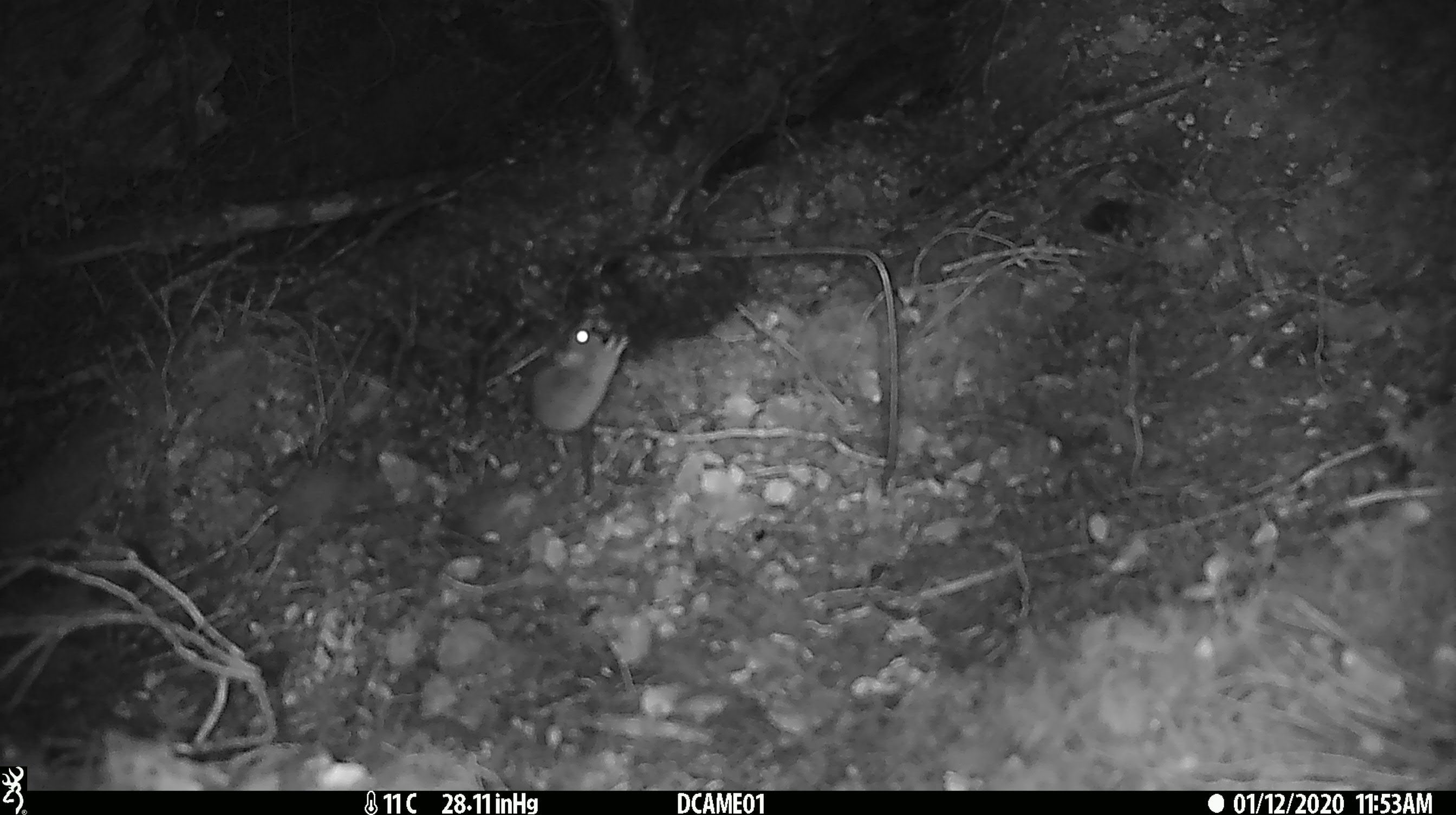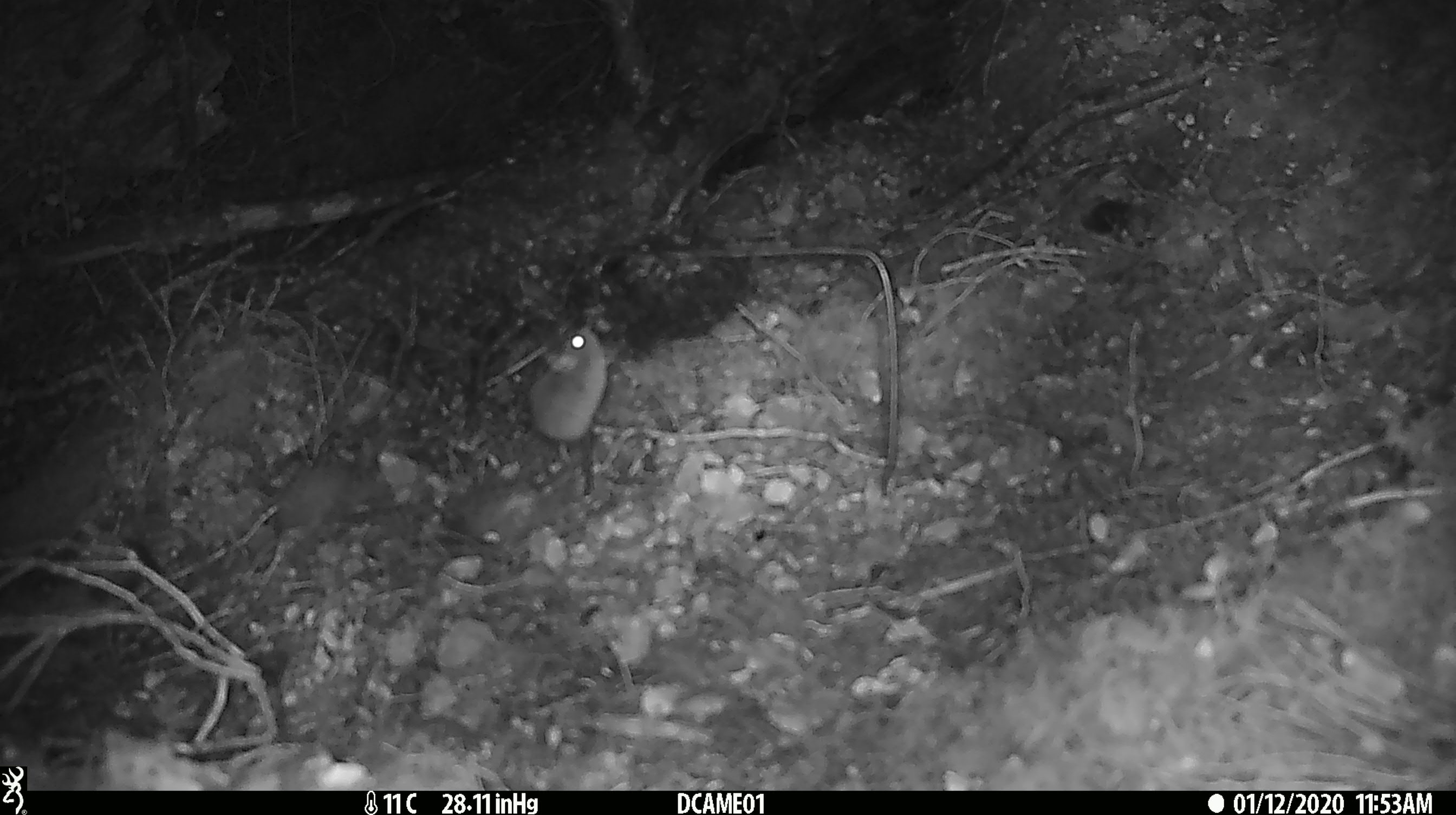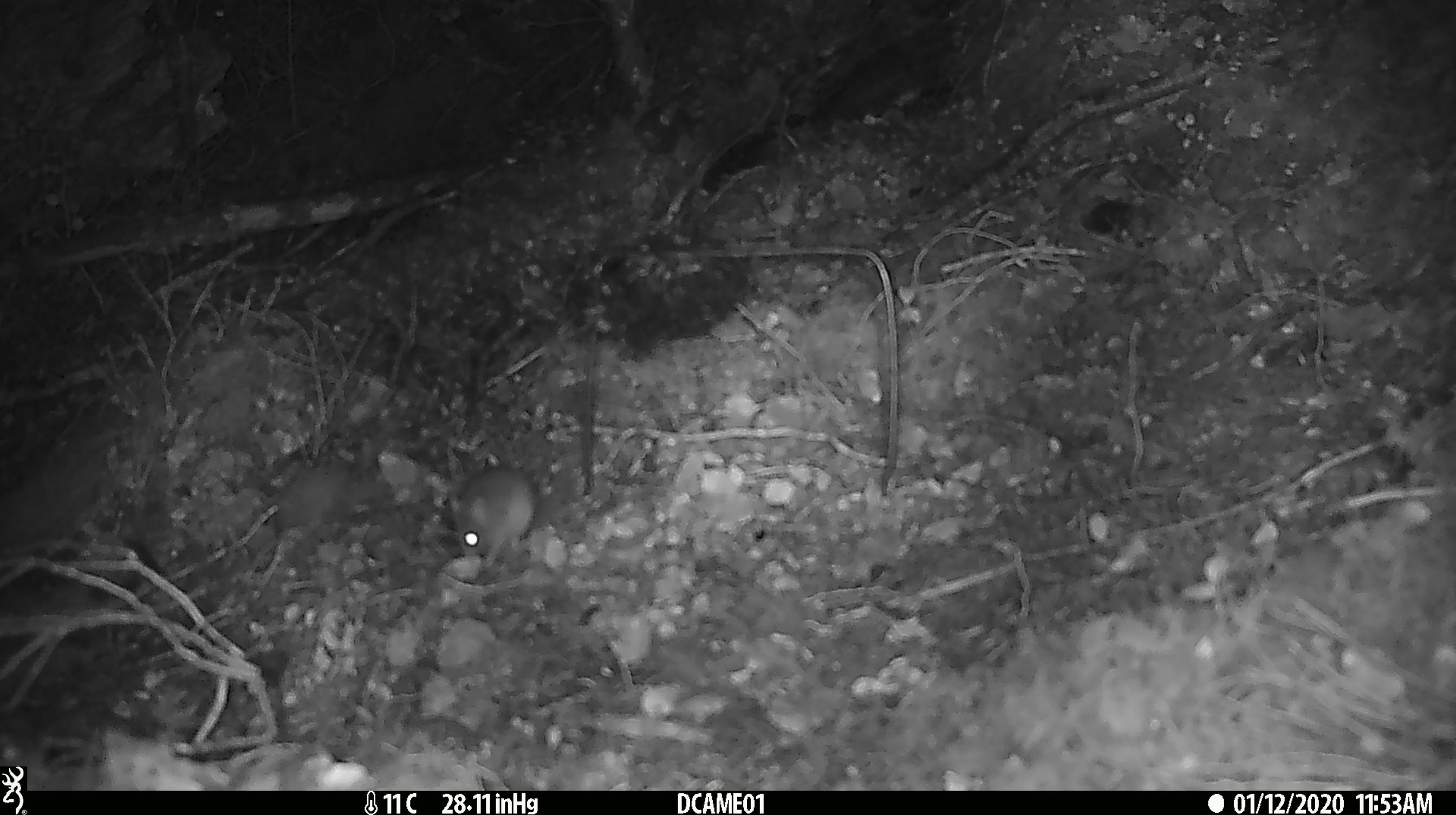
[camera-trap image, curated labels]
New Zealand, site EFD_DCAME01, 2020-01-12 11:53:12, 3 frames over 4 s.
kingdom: Animalia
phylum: Chordata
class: Mammalia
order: Rodentia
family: Muridae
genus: Mus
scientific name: Mus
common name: mouse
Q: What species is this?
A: Mouse (Mus).